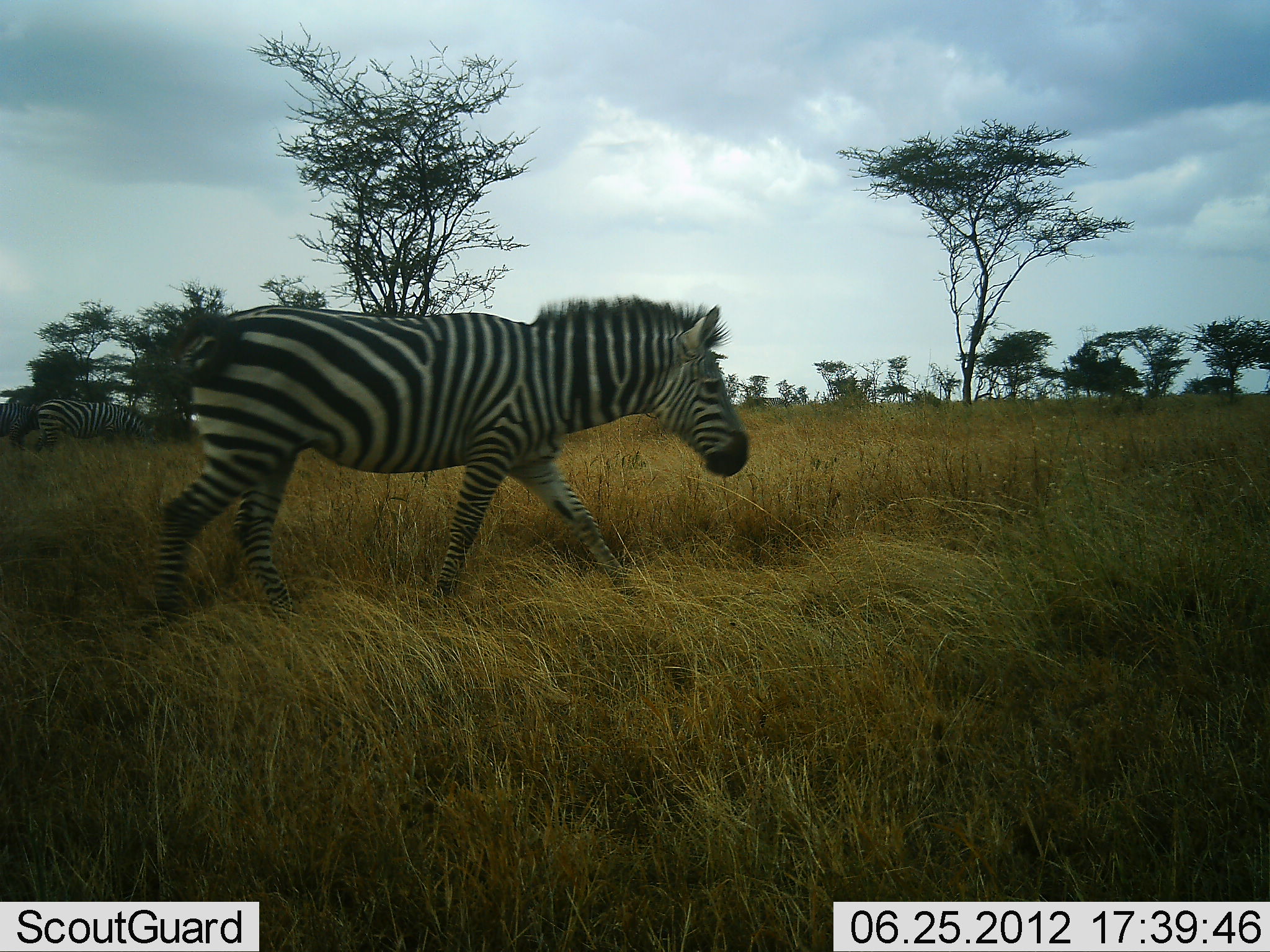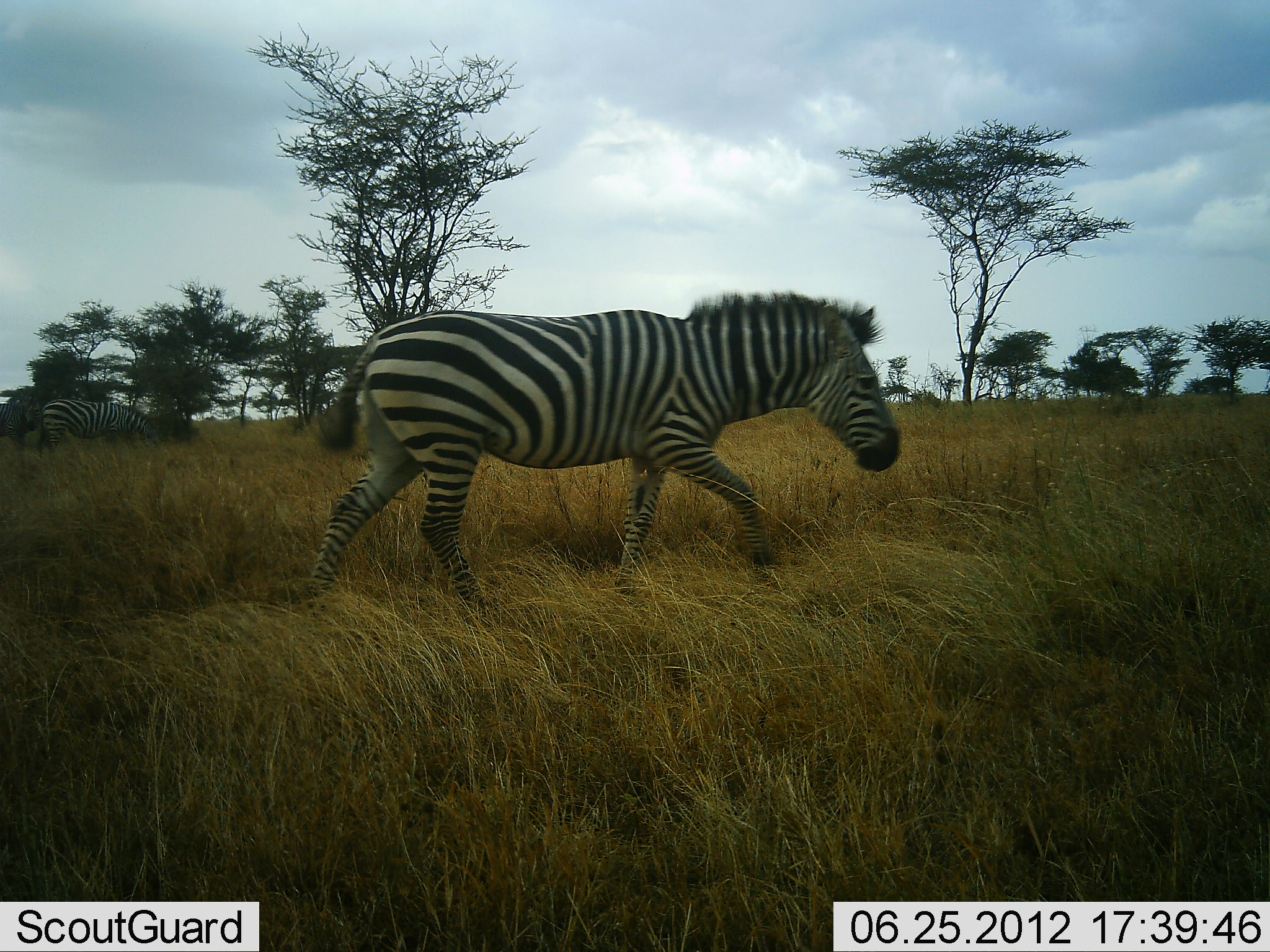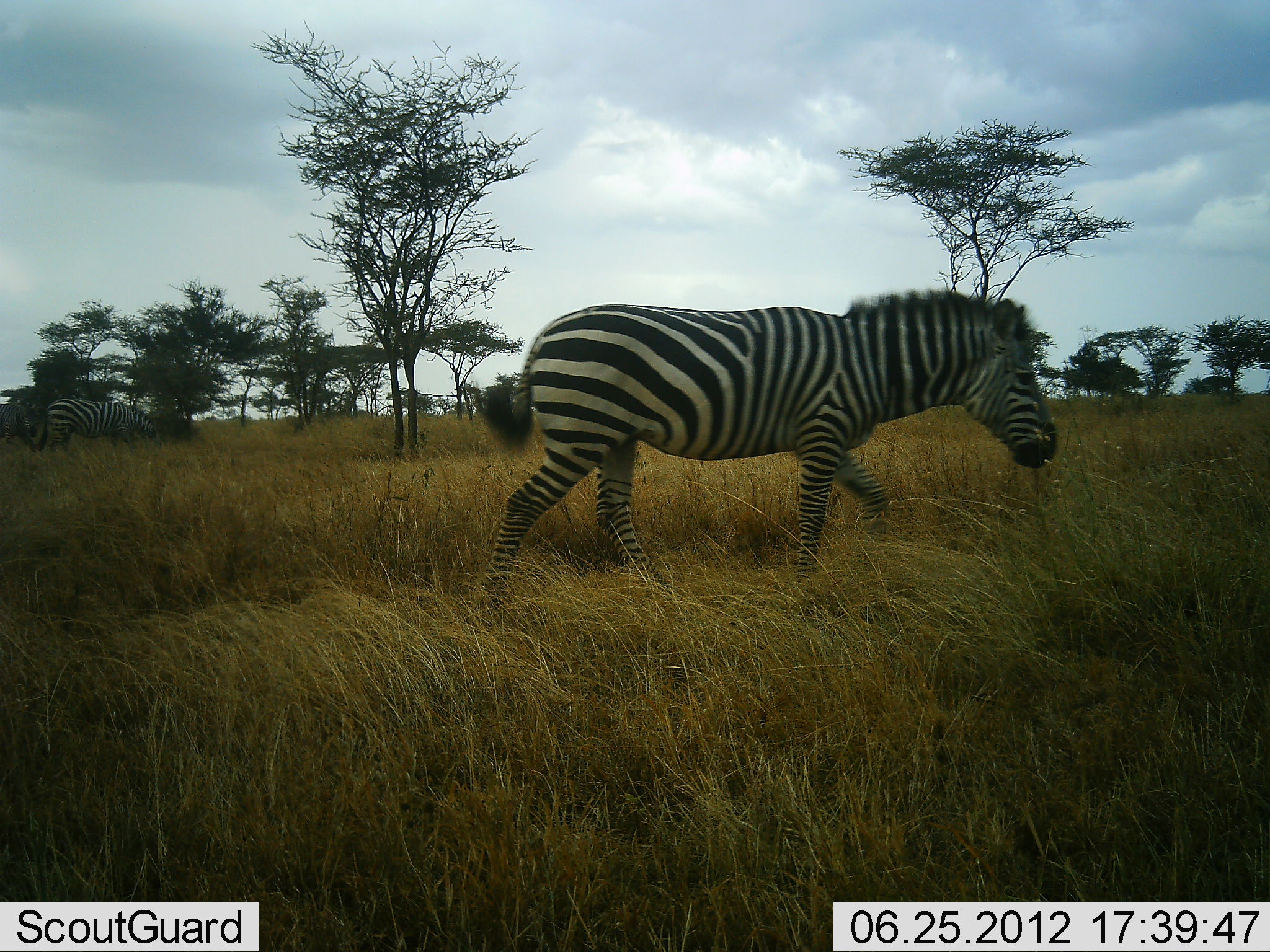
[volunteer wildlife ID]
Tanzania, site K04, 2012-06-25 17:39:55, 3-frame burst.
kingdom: Animalia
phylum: Chordata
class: Mammalia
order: Perissodactyla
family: Equidae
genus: Equus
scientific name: Equus quagga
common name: plains zebra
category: zebra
Zebra (plains zebra) (Equus quagga), count 2. Behavior (volunteer vote fractions): standing 10%, resting 0%, moving 100%, interacting 0%. Young present (vote fraction): 0%. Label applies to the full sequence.